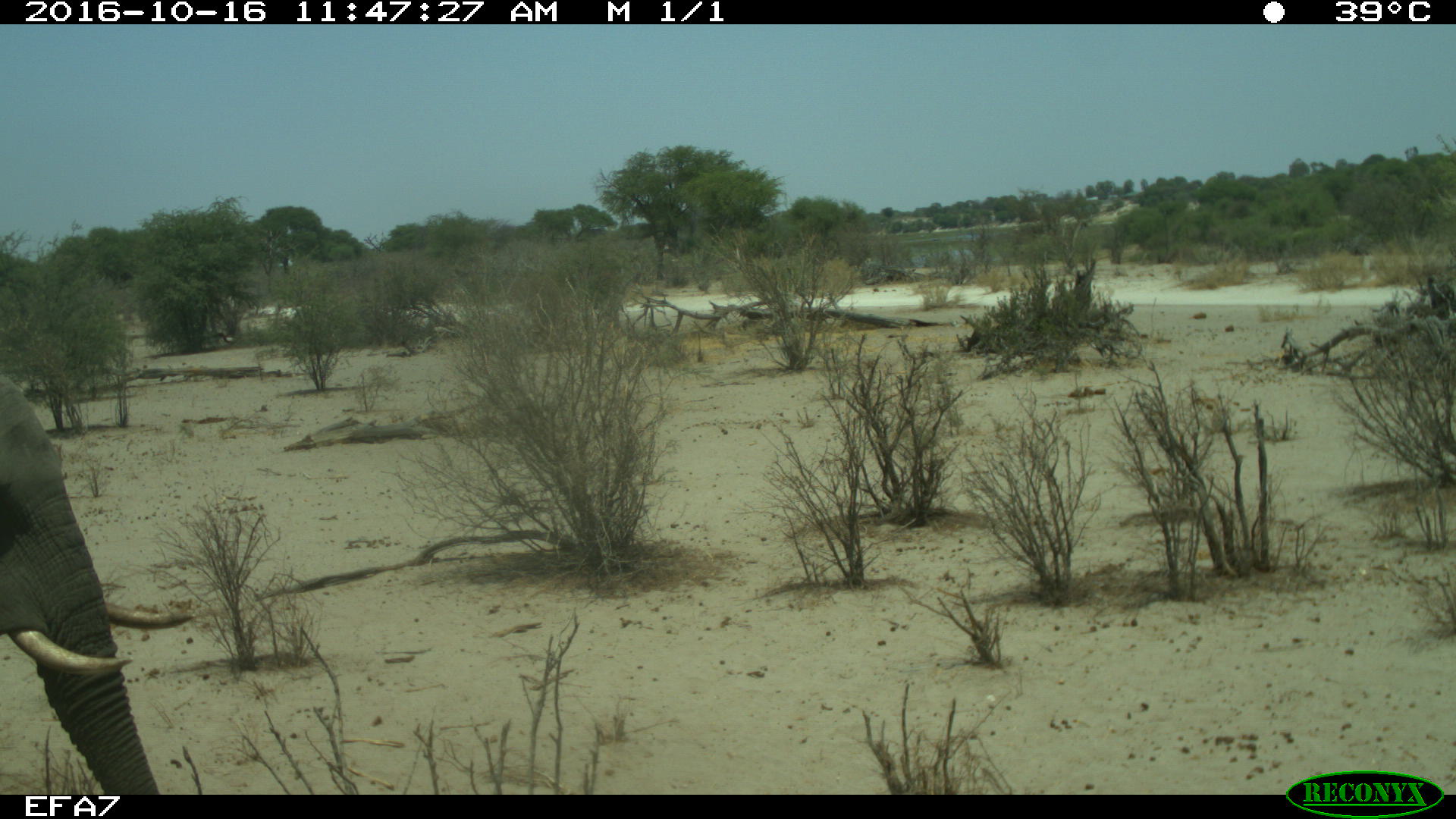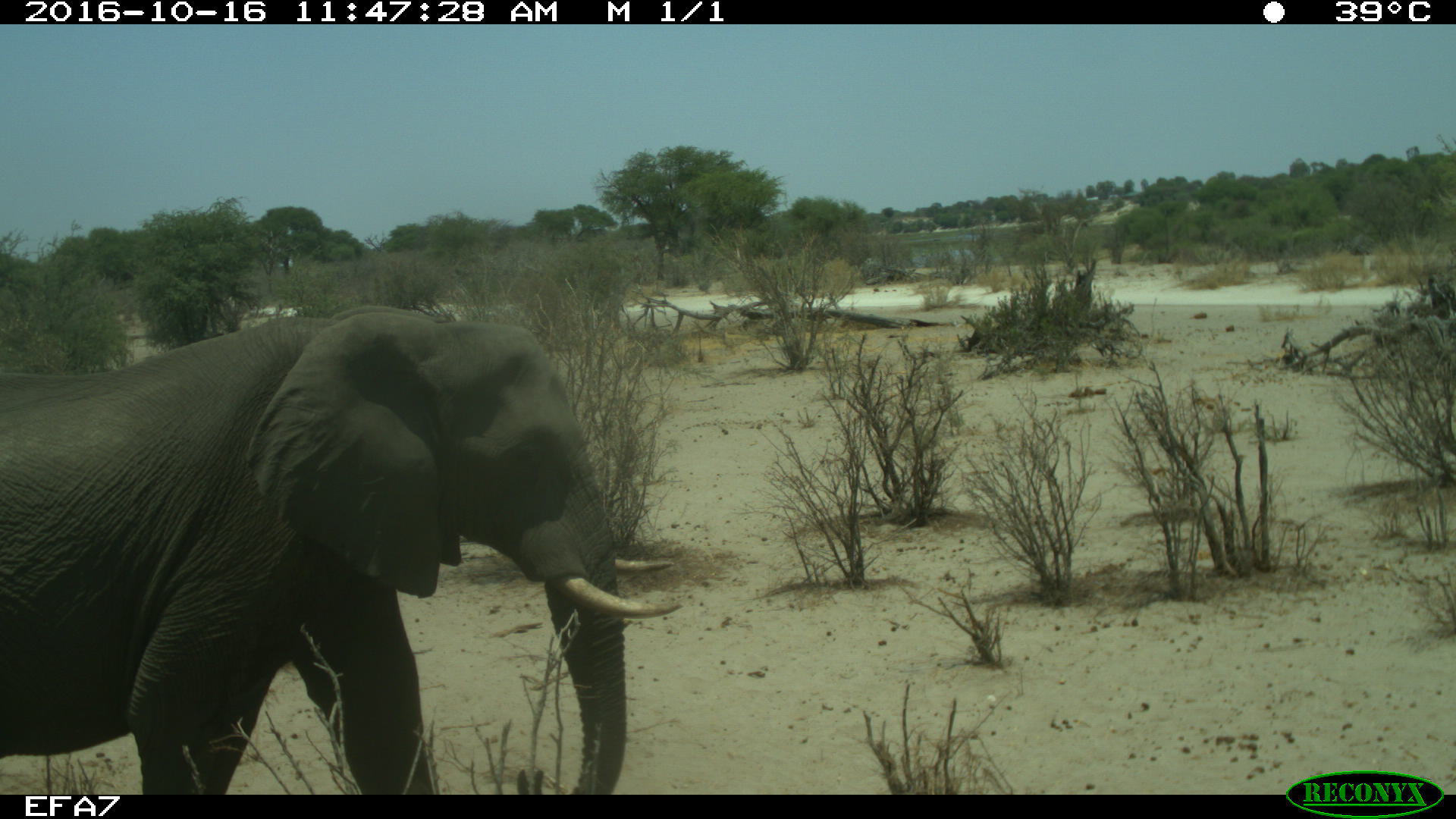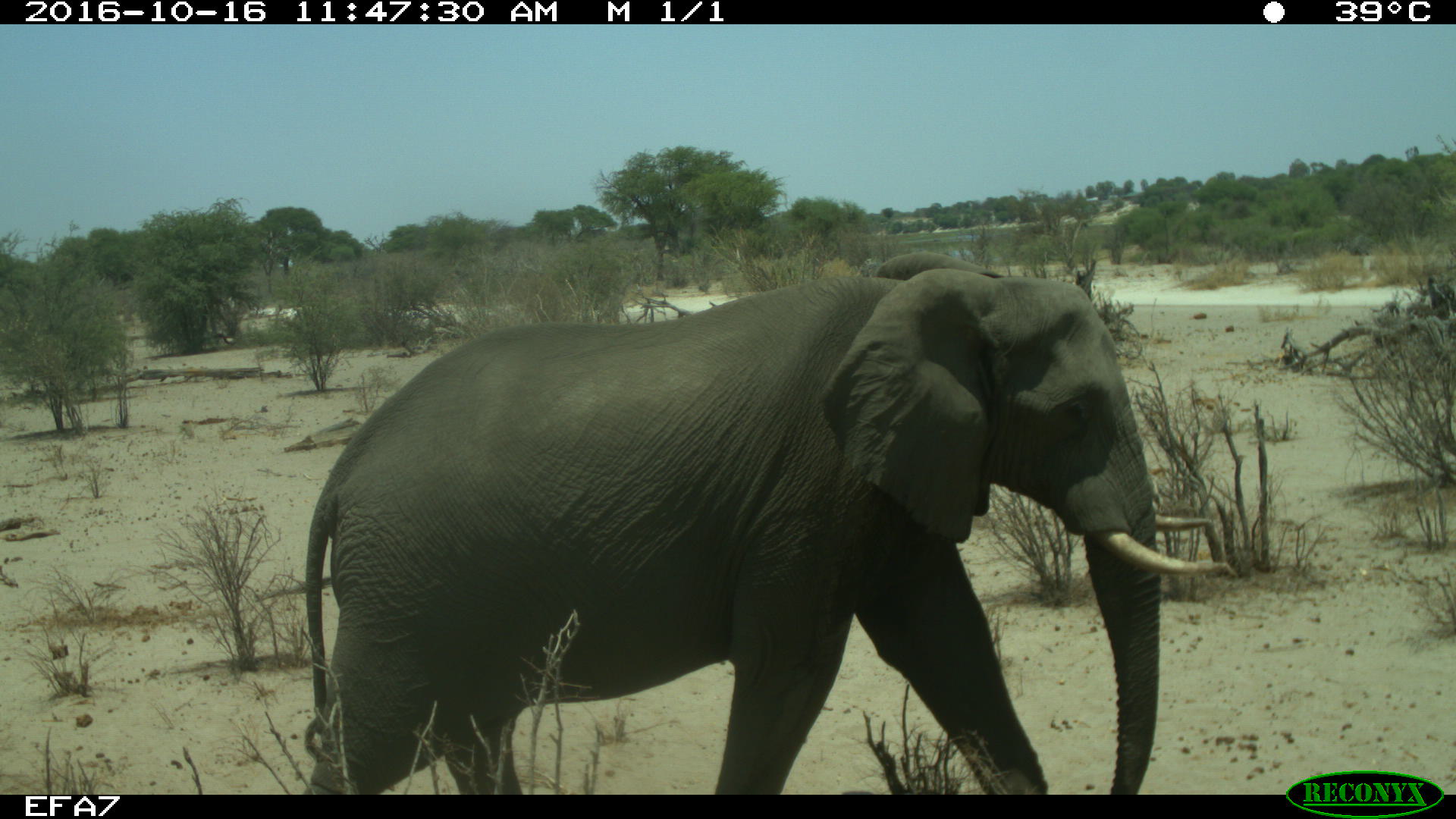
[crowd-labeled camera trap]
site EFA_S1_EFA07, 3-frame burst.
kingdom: Animalia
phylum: Chordata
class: Mammalia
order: Proboscidea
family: Elephantidae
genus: Loxodonta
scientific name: Loxodonta africana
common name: african bush elephant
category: elephant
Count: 1.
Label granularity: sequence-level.